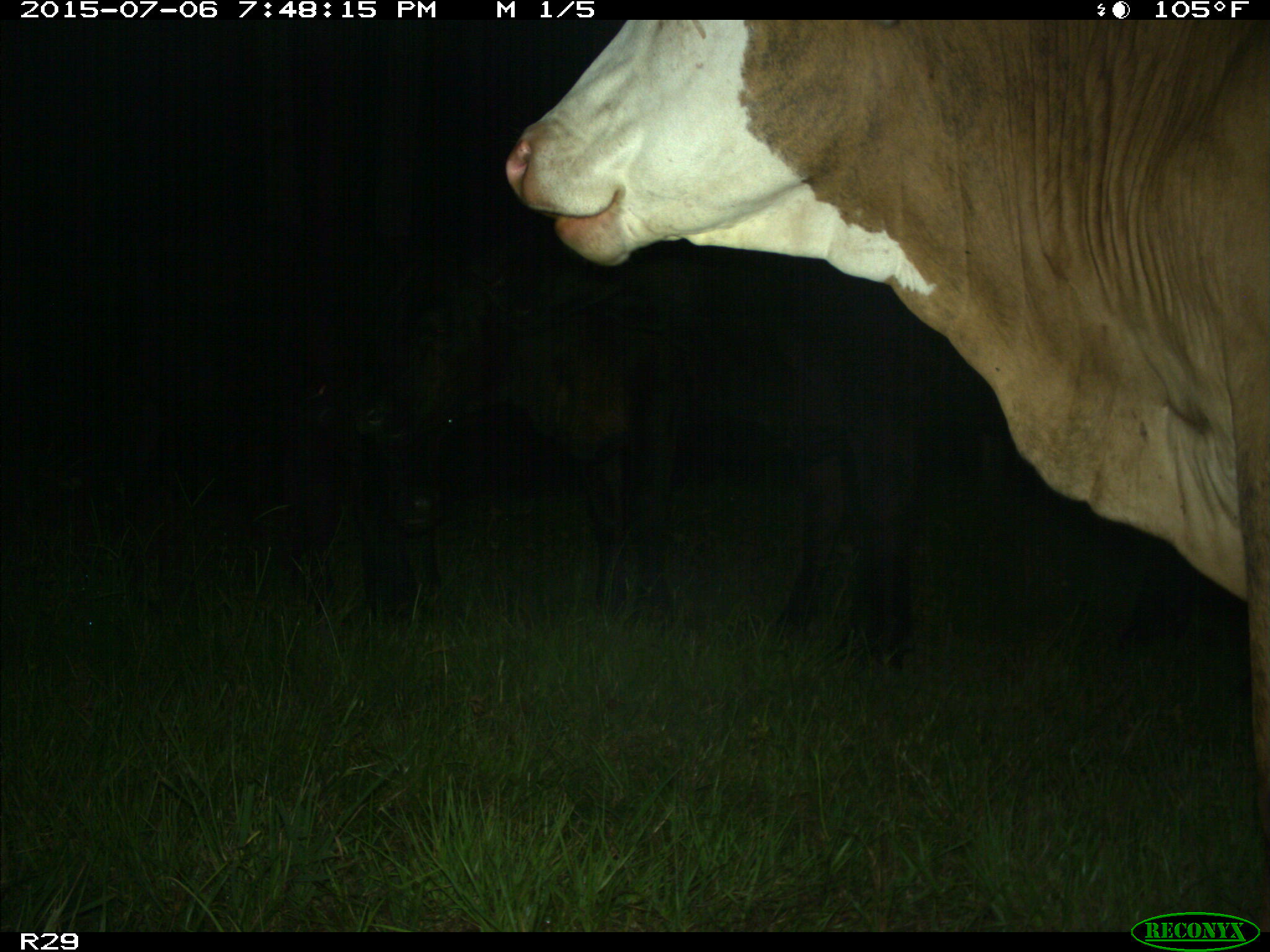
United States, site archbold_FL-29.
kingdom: Animalia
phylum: Chordata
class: Mammalia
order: Artiodactyla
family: Bovidae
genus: Bos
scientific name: Bos taurus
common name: domestic cow